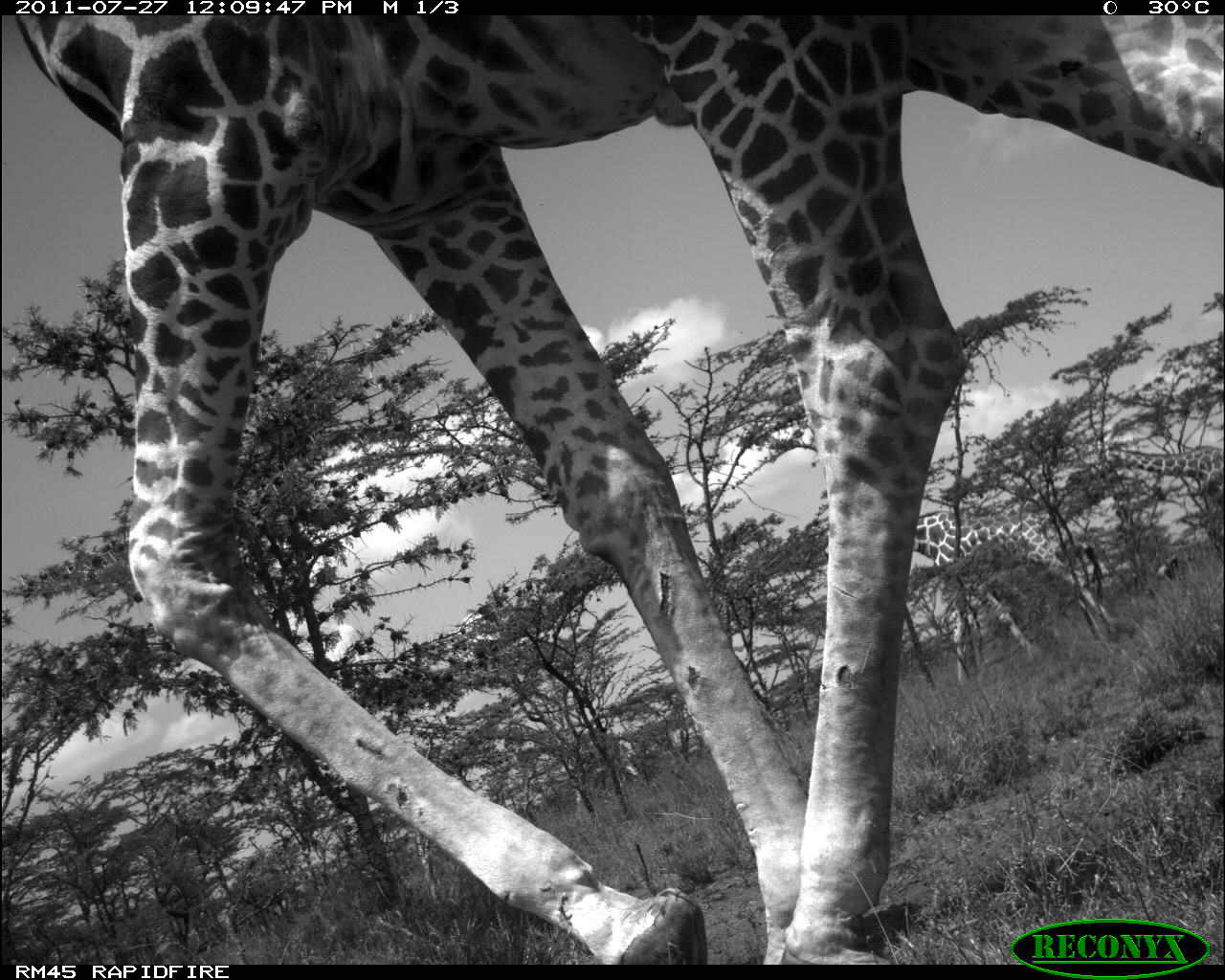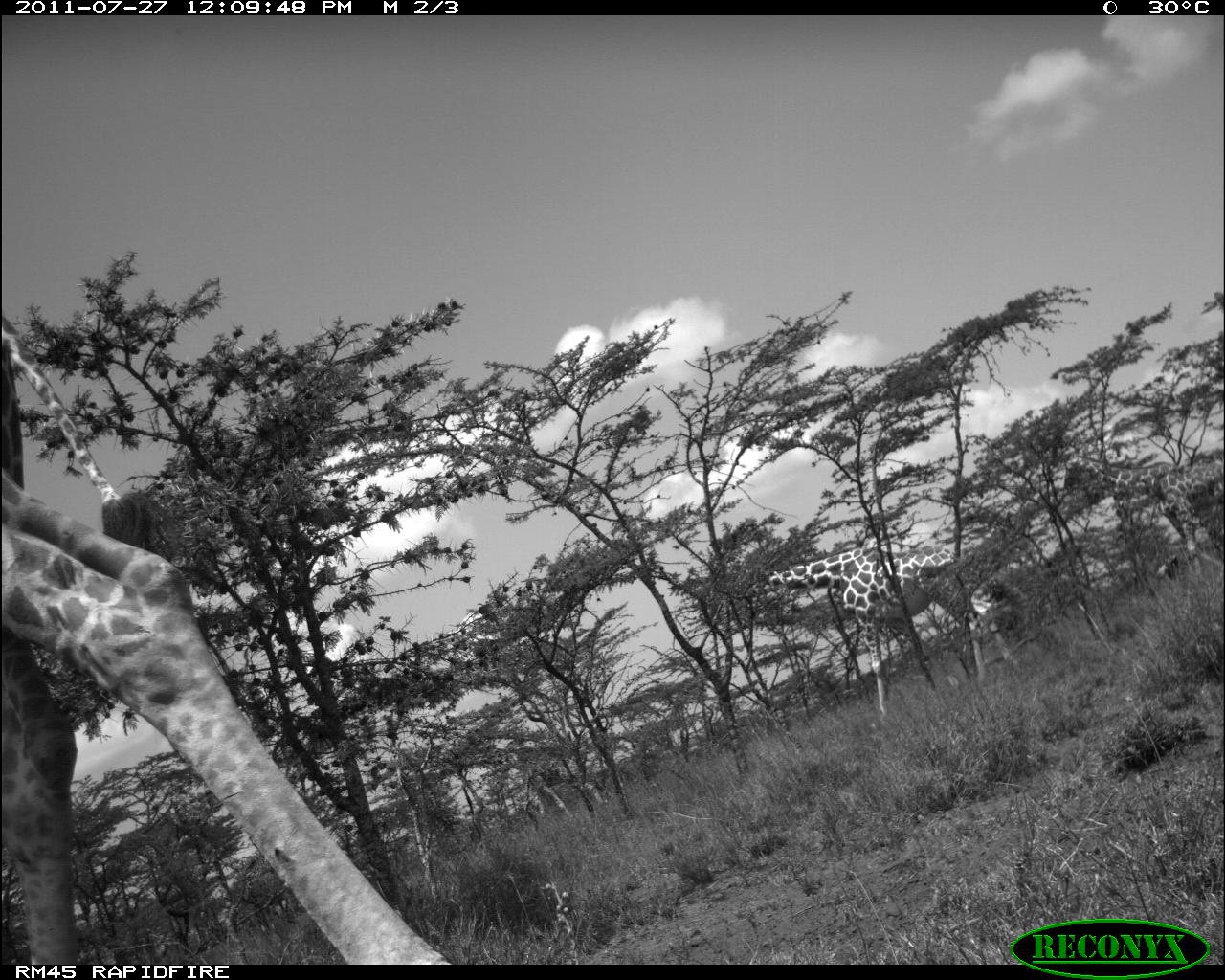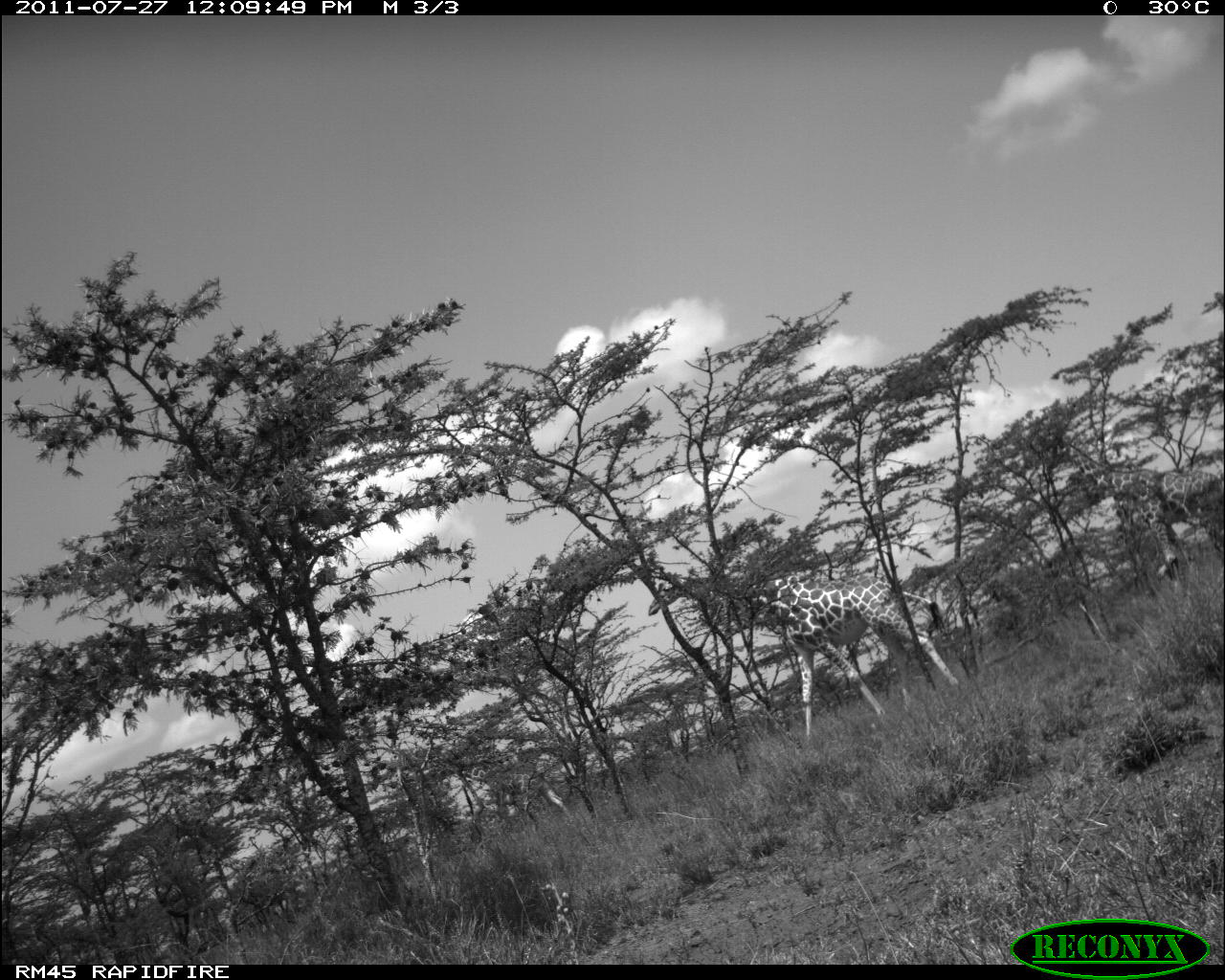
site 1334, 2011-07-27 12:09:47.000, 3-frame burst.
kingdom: Animalia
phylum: Chordata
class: Mammalia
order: Artiodactyla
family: Giraffidae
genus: Giraffa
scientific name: Giraffa camelopardalis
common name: giraffe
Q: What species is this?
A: Giraffa camelopardalis (giraffe).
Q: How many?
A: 3.